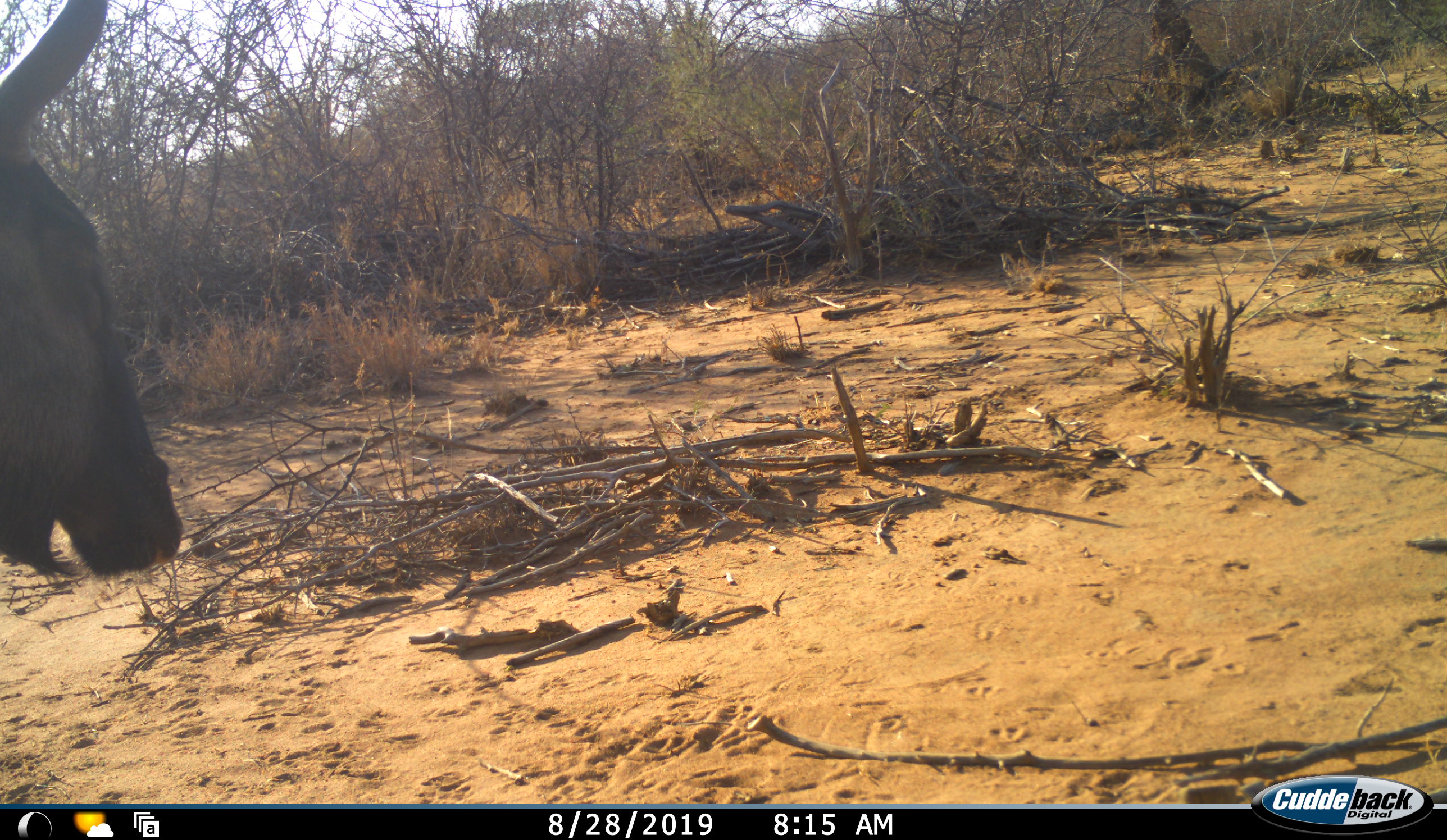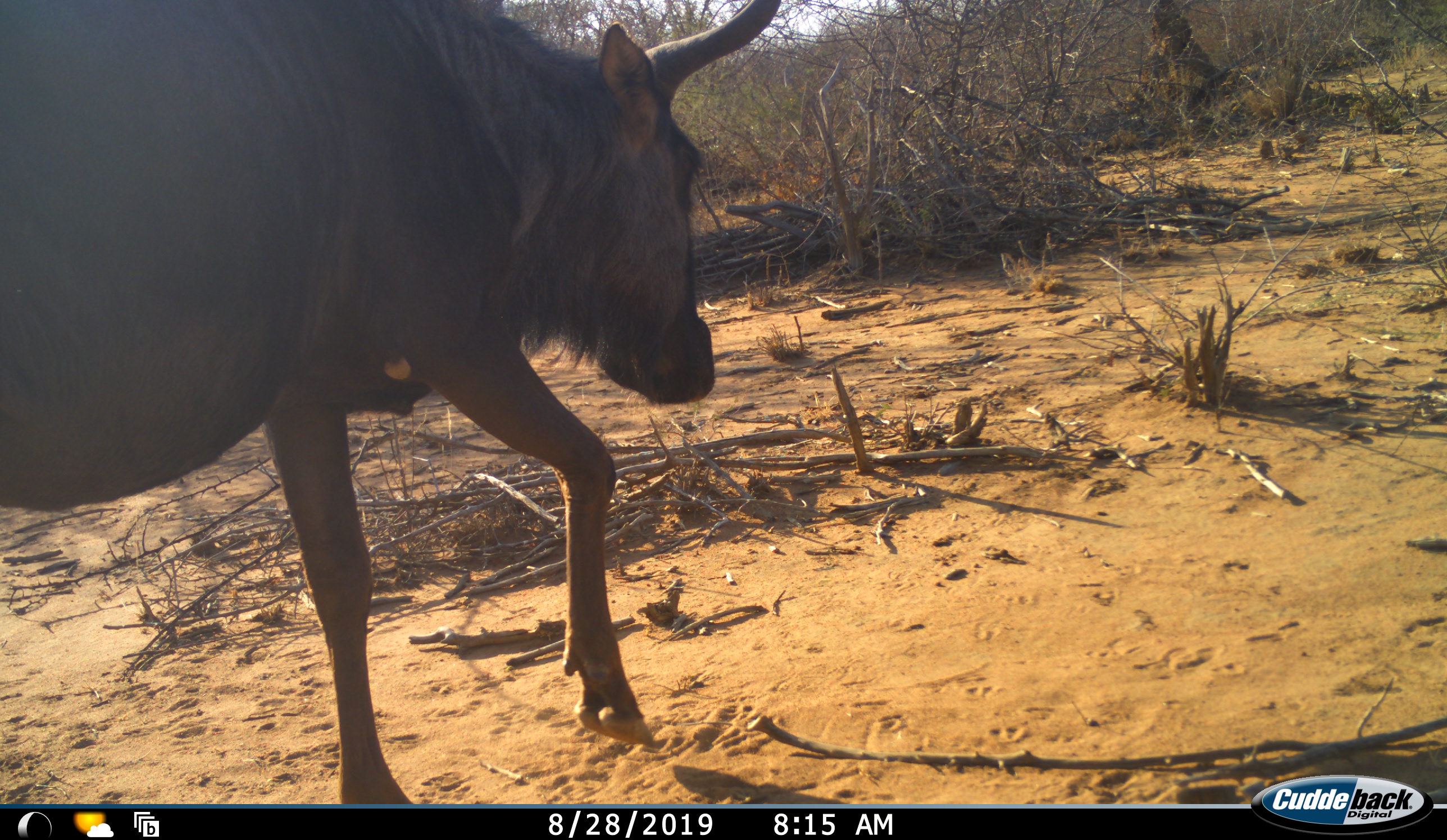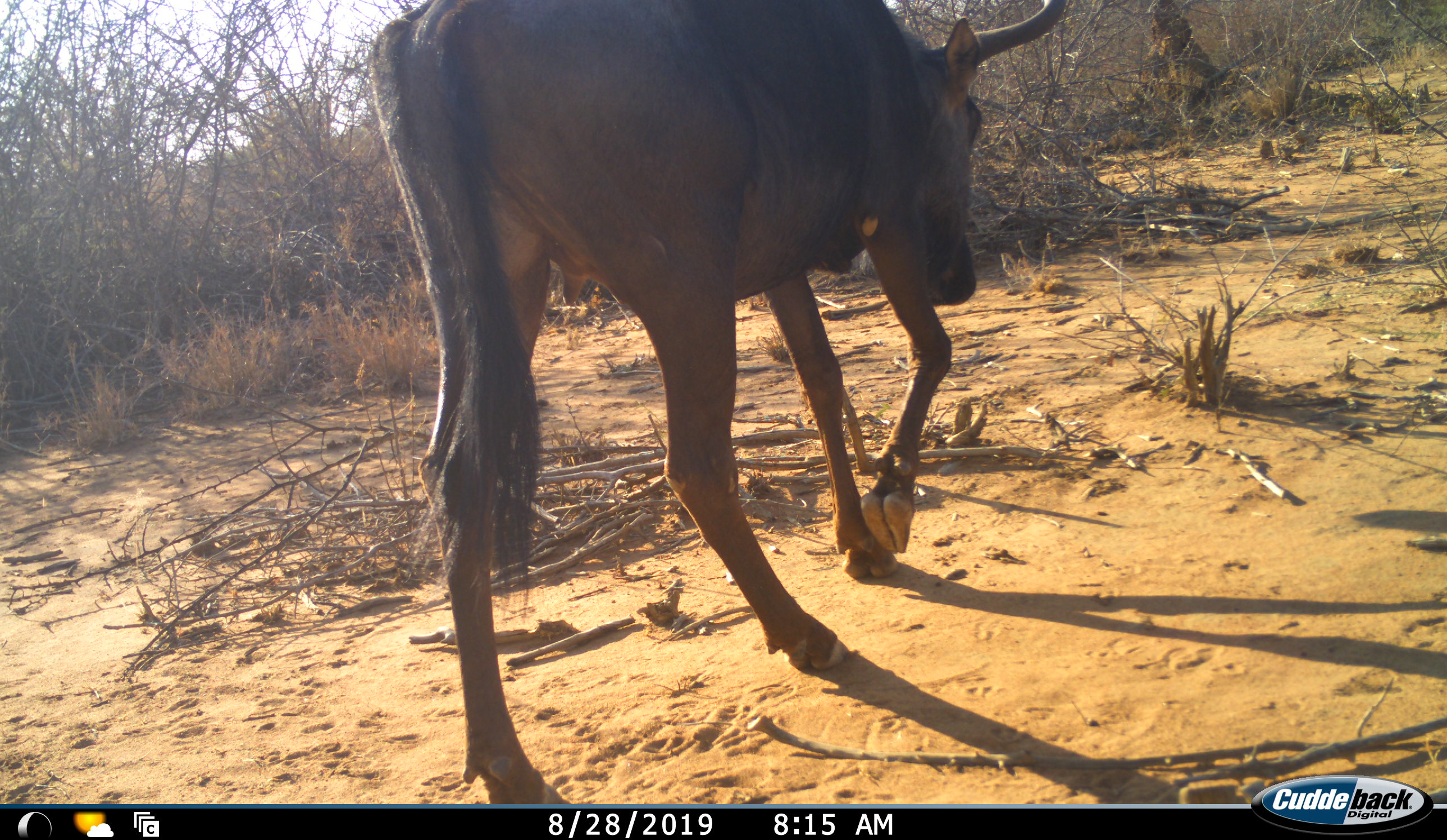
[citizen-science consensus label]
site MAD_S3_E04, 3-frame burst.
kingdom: Animalia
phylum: Chordata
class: Mammalia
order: Artiodactyla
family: Bovidae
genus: Connochaetes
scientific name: Connochaetes taurinus taurinus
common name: blue wildebeest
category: wildebeestblue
Wildebeestblue (blue wildebeest) (Connochaetes taurinus taurinus), count 1. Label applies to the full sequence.